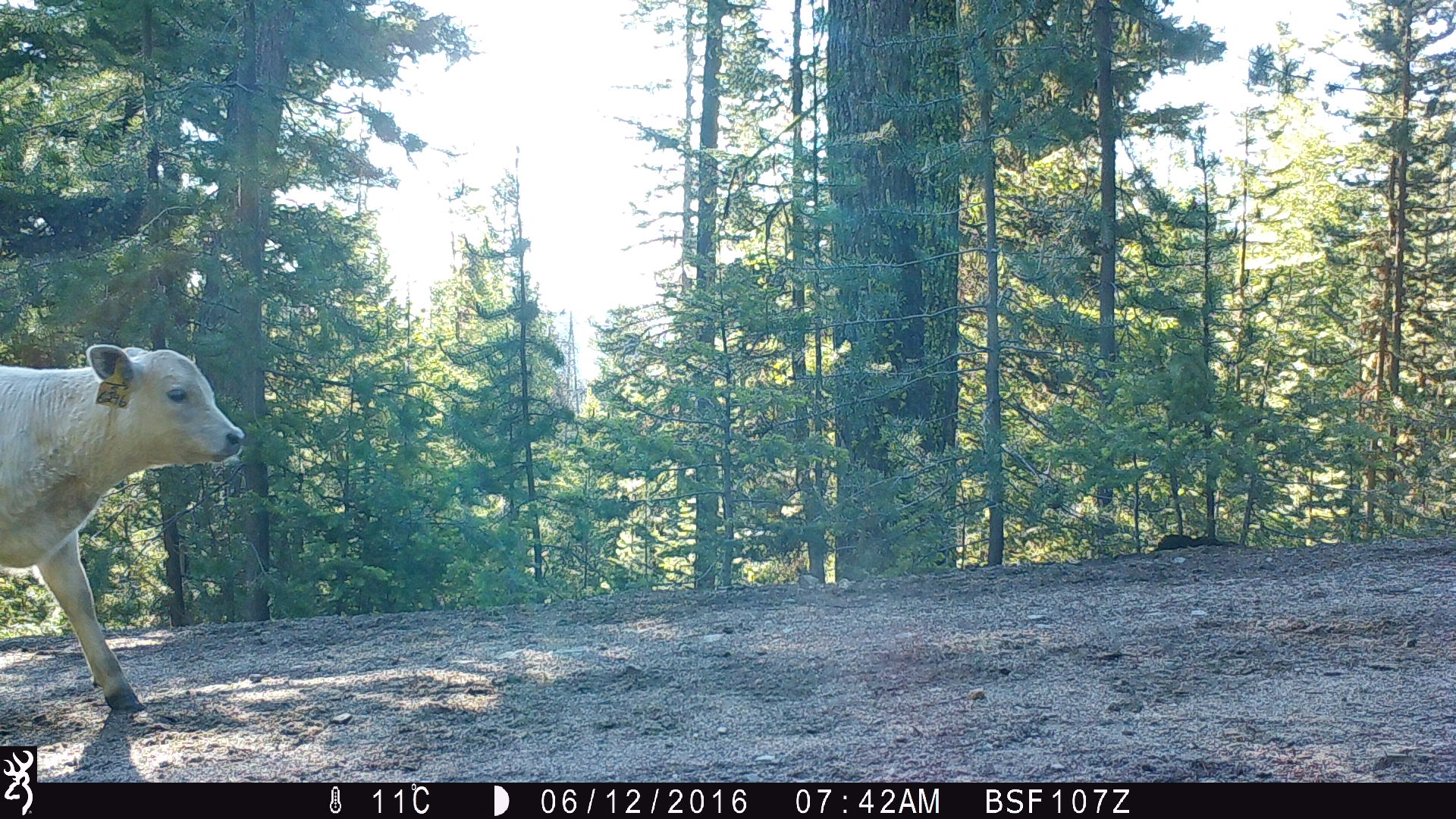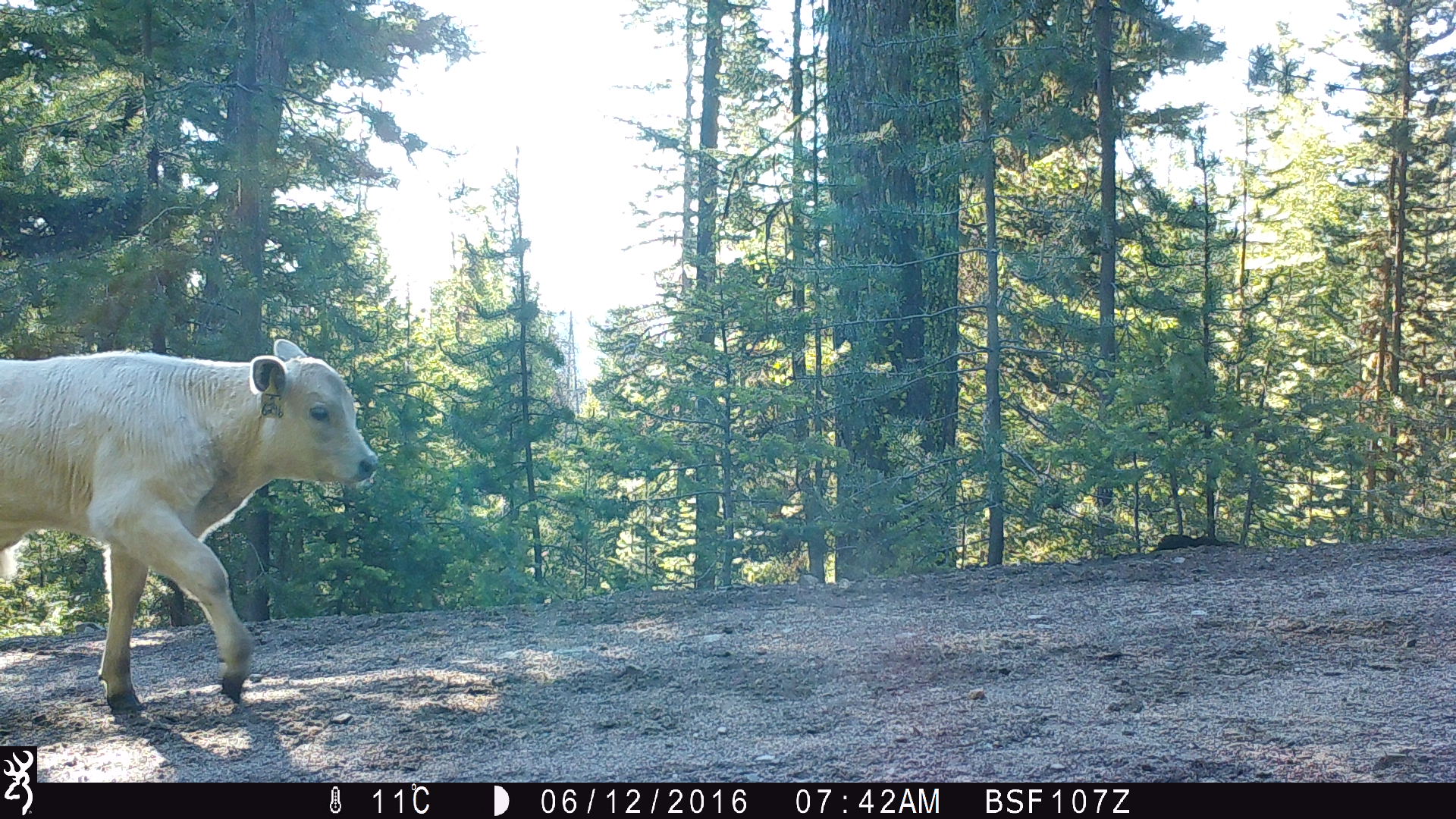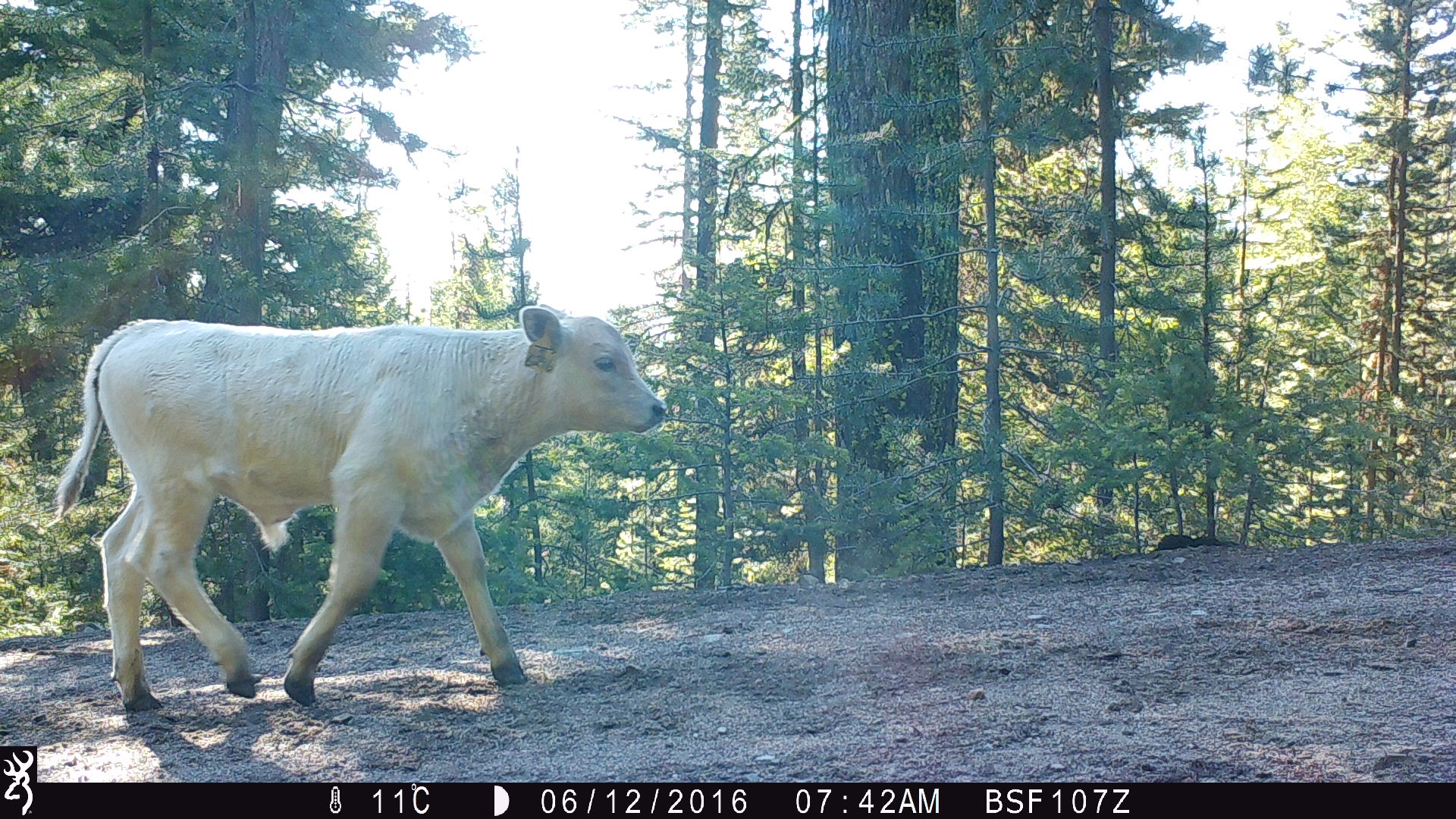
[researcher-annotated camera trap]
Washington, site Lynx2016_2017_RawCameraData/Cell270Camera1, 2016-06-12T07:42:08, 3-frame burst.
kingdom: Animalia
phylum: Chordata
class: Mammalia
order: Artiodactyla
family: Bovidae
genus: Bos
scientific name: Bos taurus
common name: domestic cattle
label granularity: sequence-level